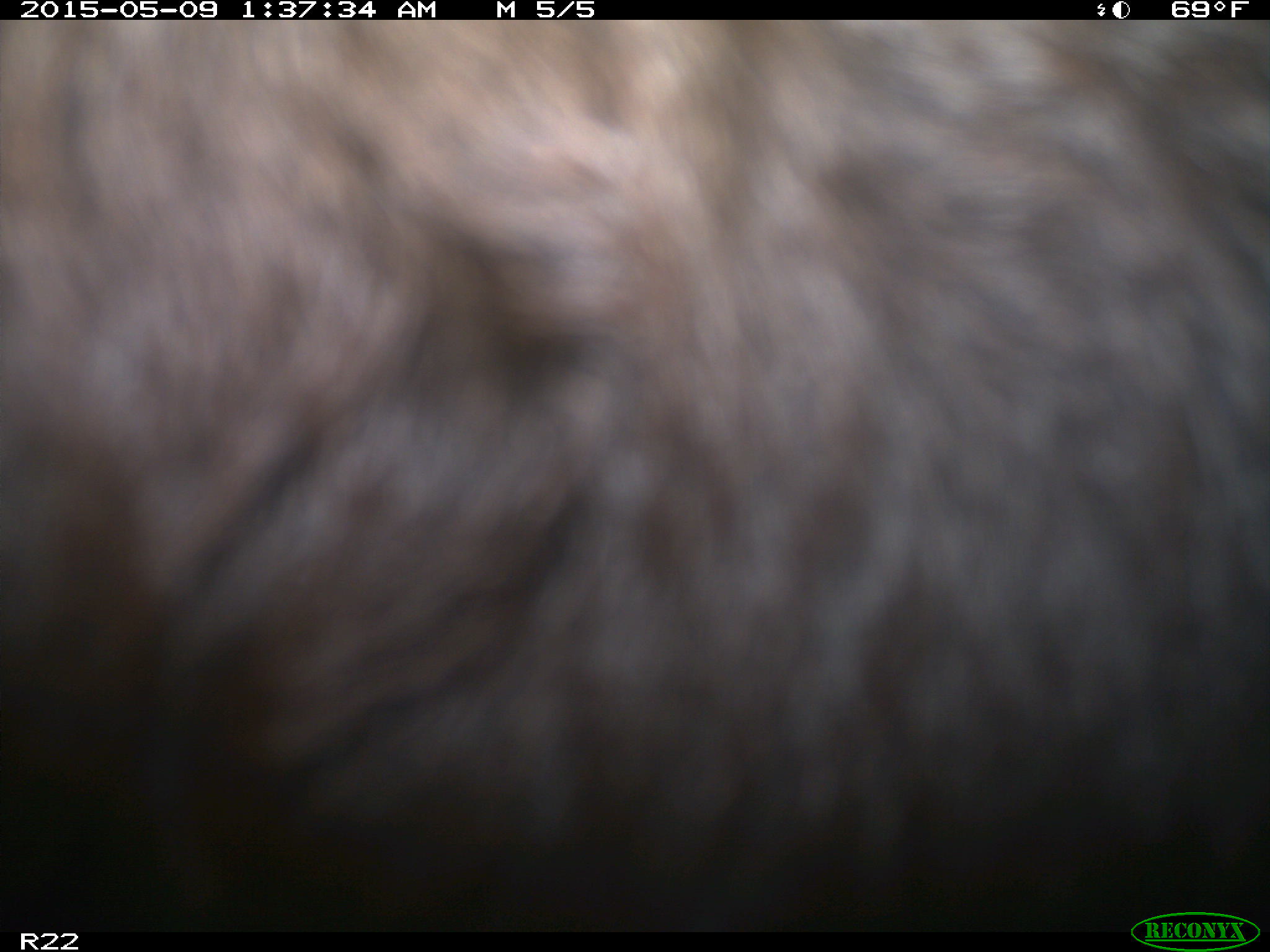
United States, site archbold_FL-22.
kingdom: Animalia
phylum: Chordata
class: Mammalia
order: Artiodactyla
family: Bovidae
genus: Bos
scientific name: Bos taurus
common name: domestic cow